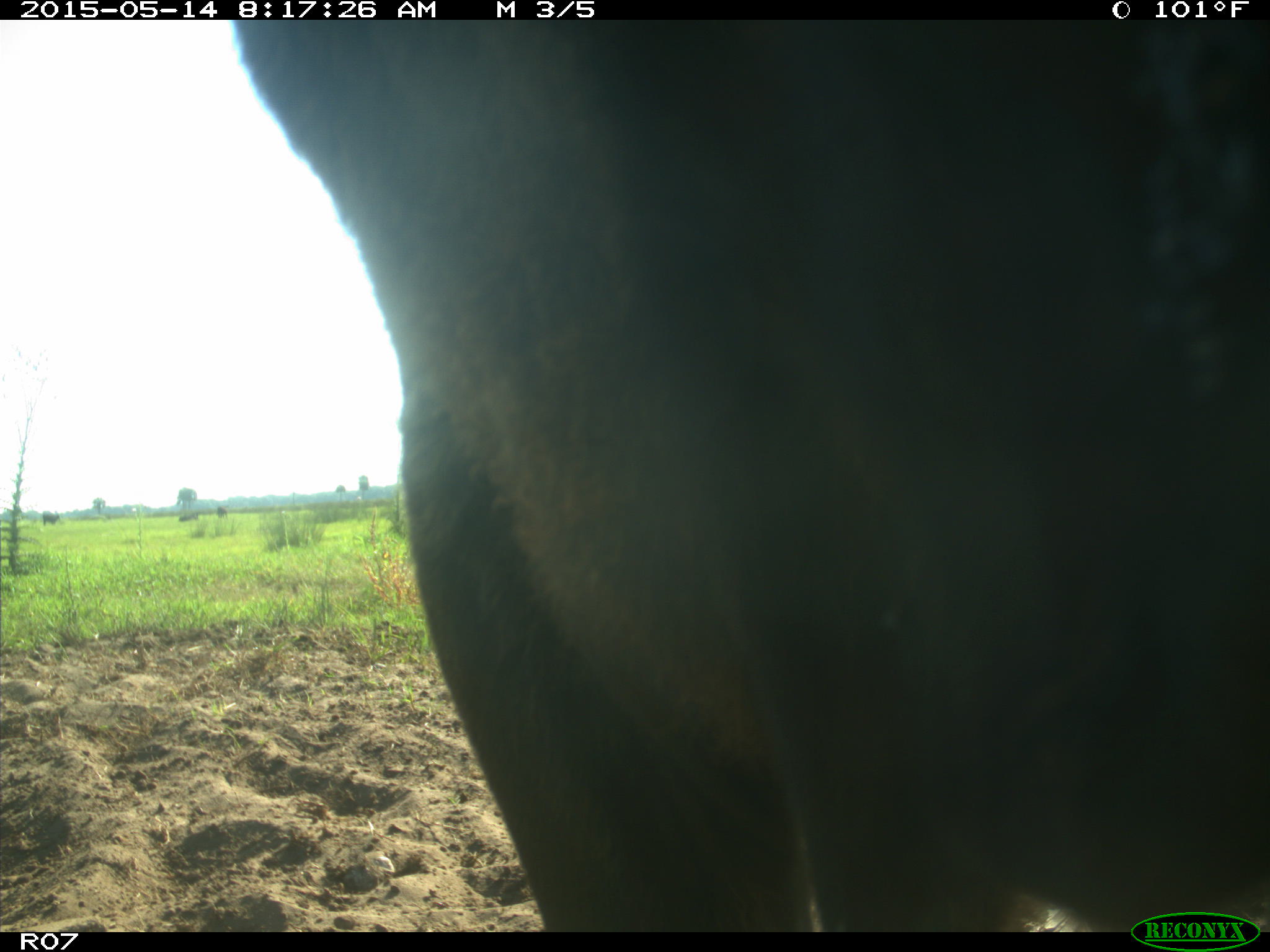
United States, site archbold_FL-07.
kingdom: Animalia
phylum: Chordata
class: Mammalia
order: Artiodactyla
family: Bovidae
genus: Bos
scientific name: Bos taurus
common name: domestic cow